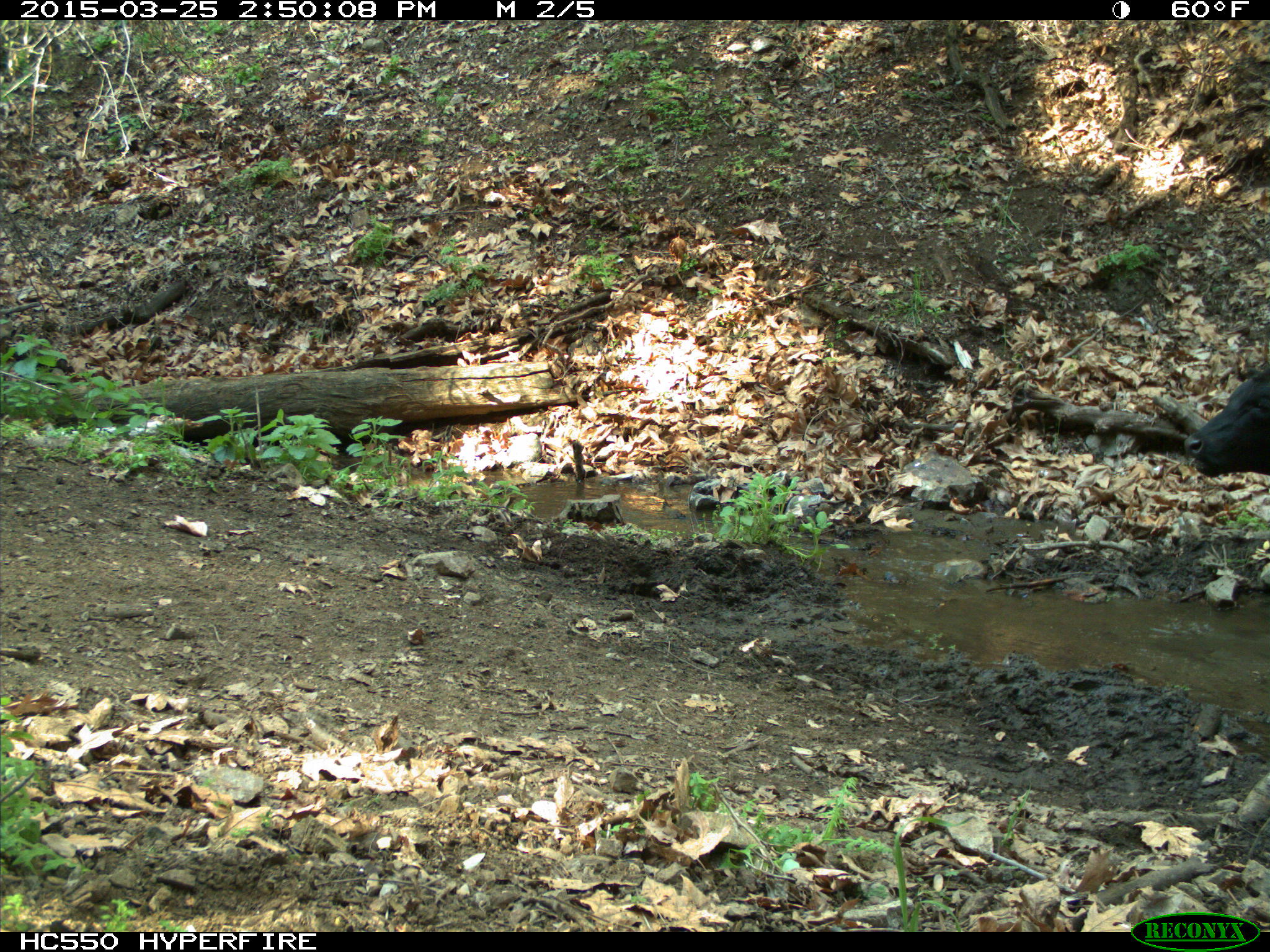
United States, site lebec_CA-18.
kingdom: Animalia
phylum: Chordata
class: Mammalia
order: Artiodactyla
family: Bovidae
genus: Bos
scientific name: Bos taurus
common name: domestic cow